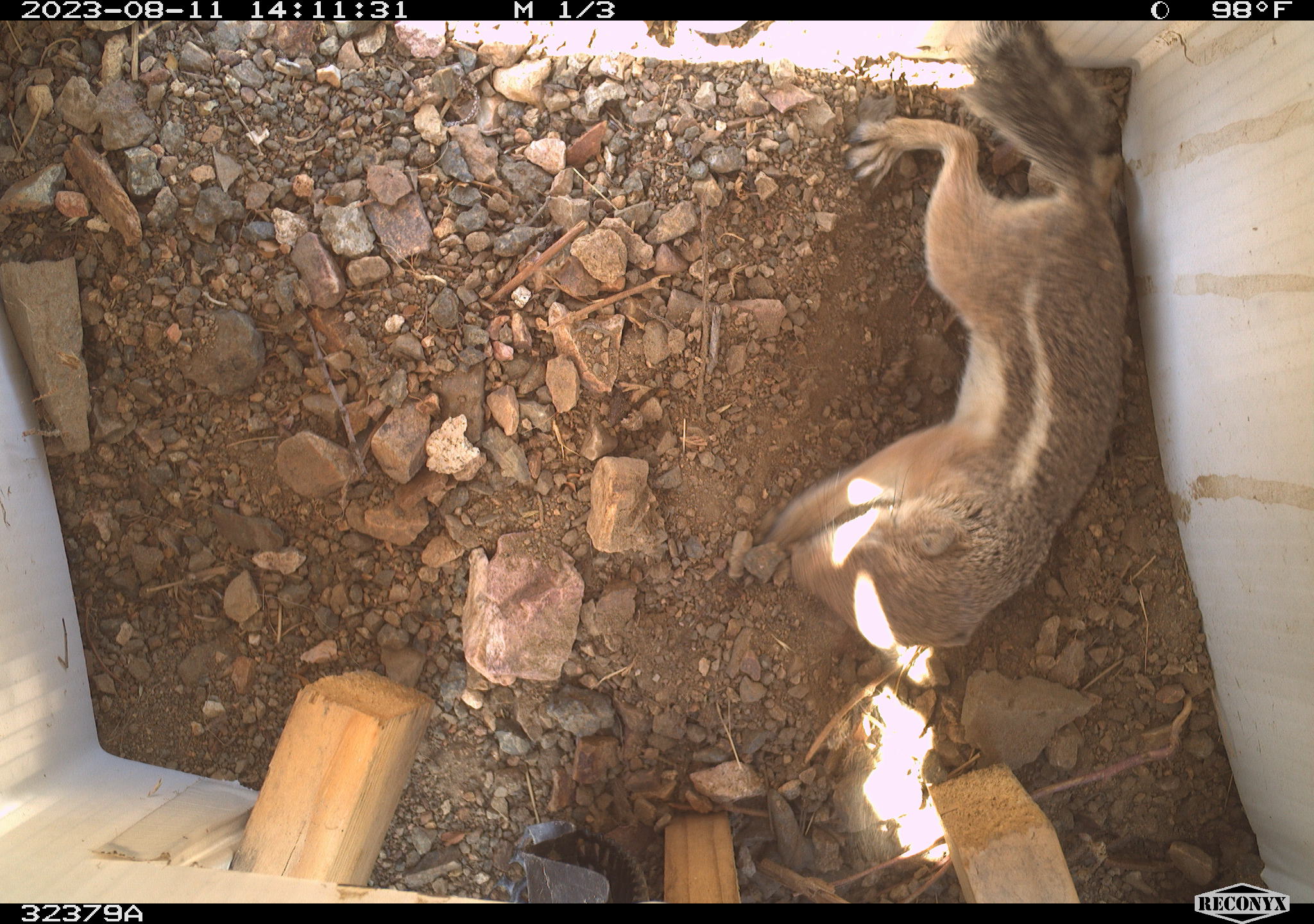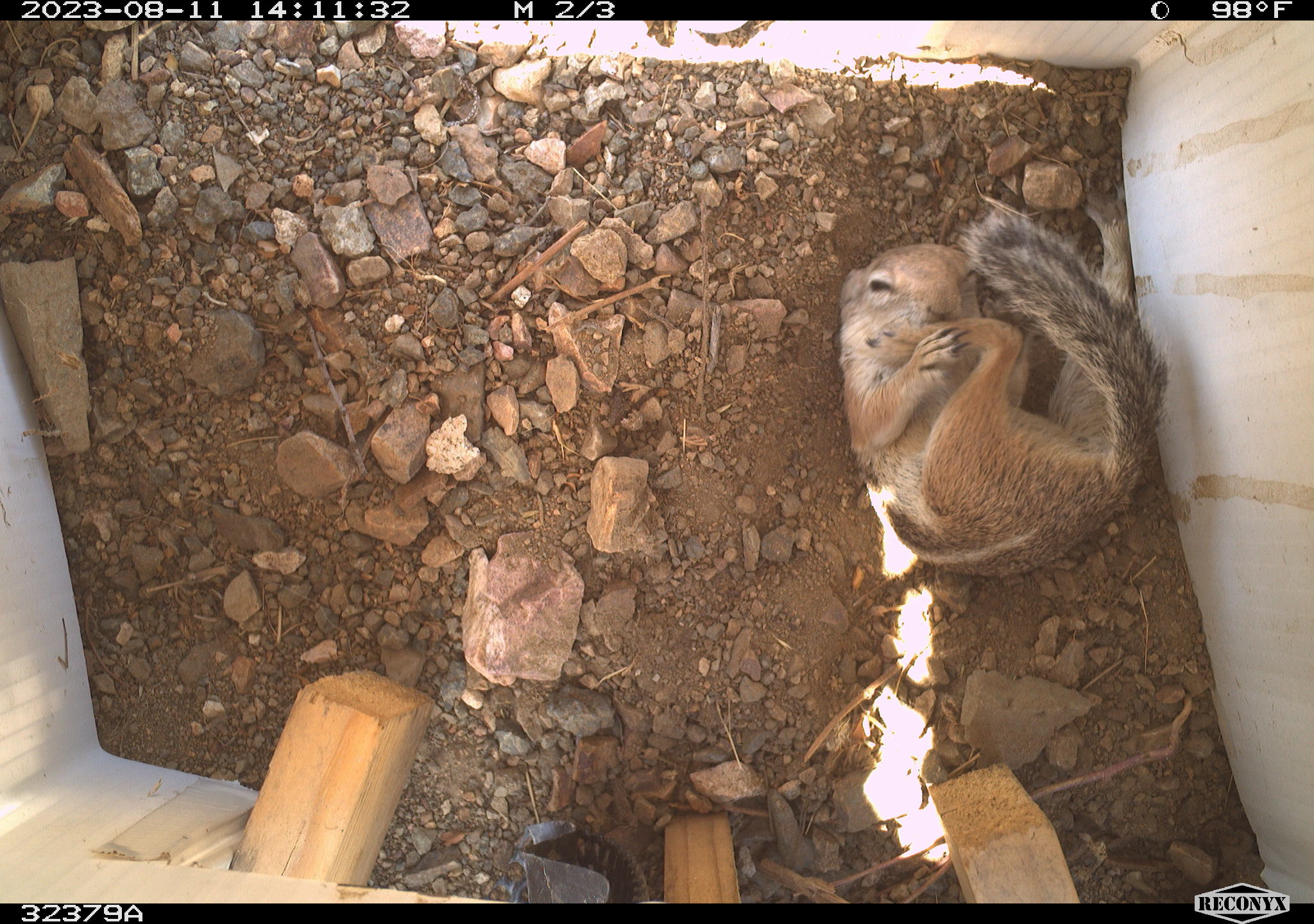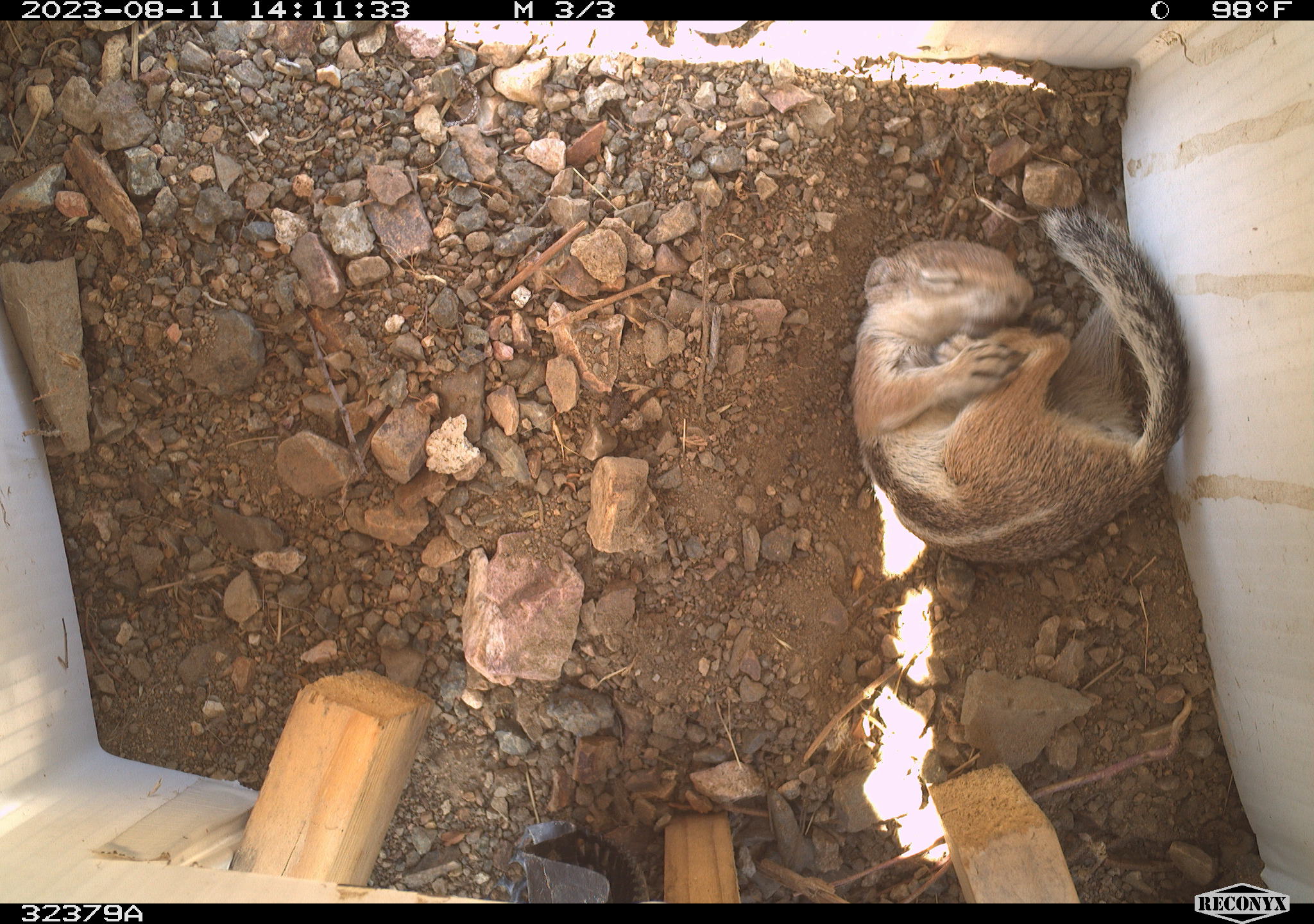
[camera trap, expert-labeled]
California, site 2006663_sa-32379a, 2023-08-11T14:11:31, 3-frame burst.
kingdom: Animalia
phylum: Chordata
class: Mammalia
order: Rodentia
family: Sciuridae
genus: Ammospermophilus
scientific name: Ammospermophilus leucurus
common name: white-tailed antelope squirrel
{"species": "white-tailed antelope squirrel (Ammospermophilus leucurus)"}